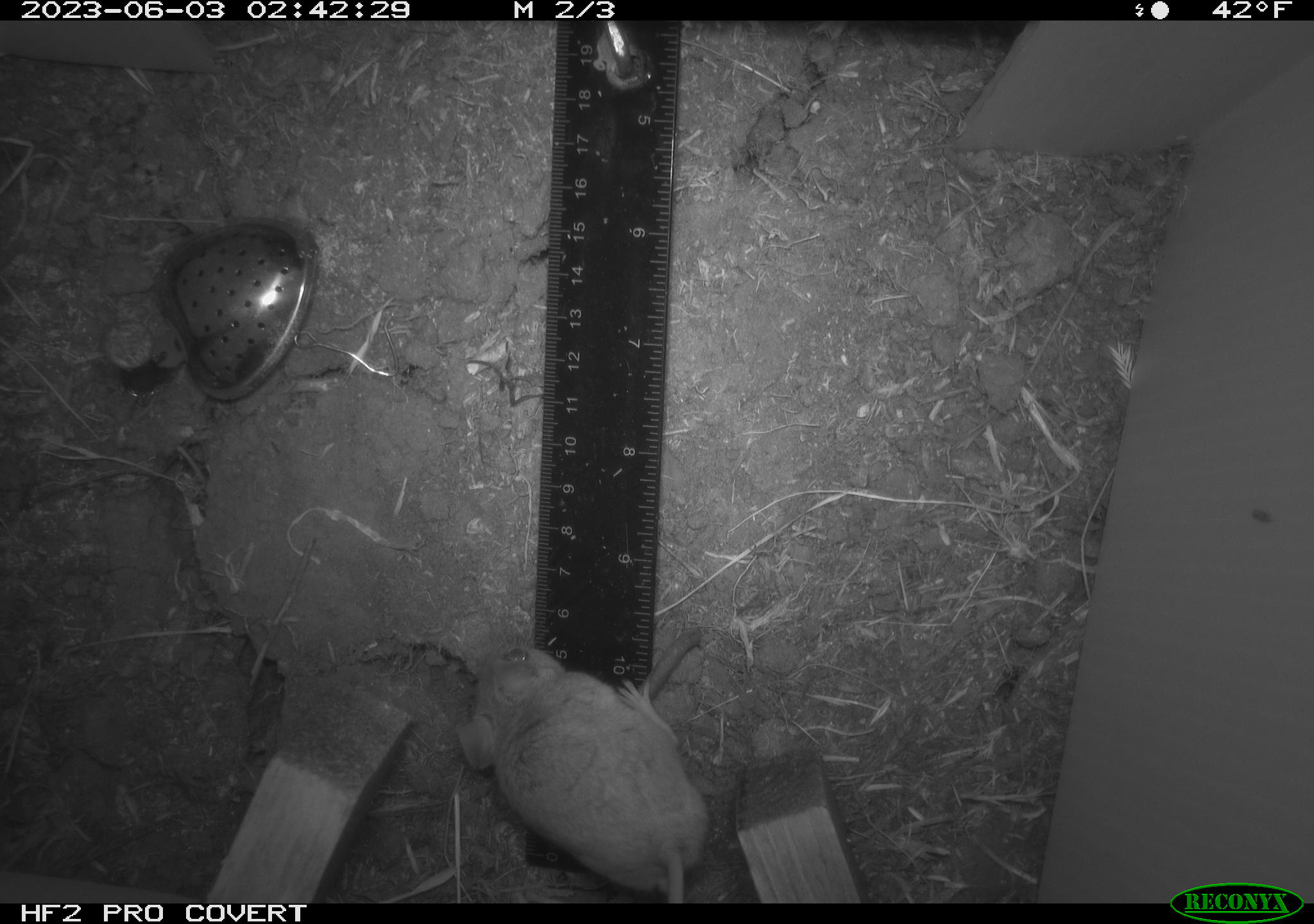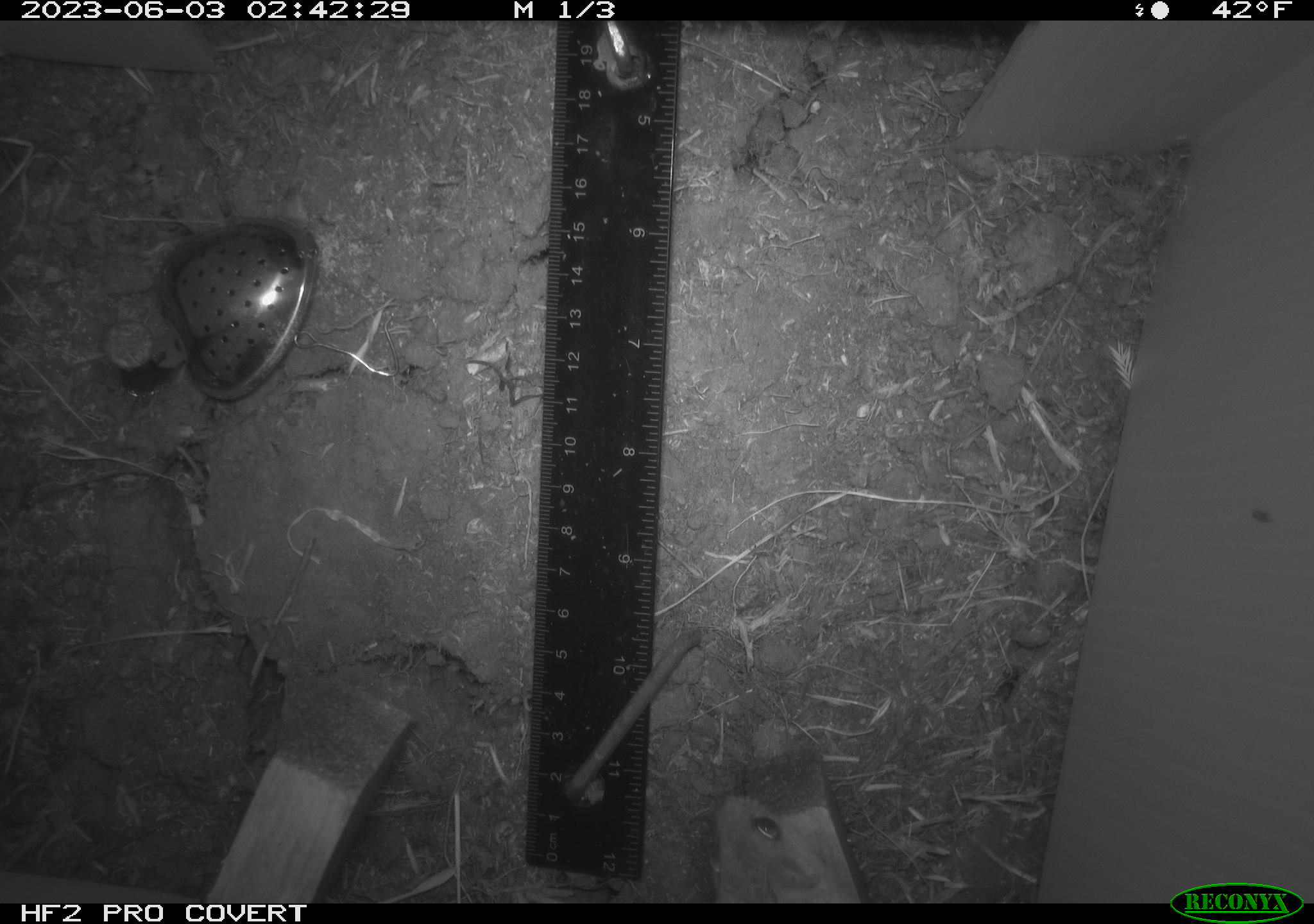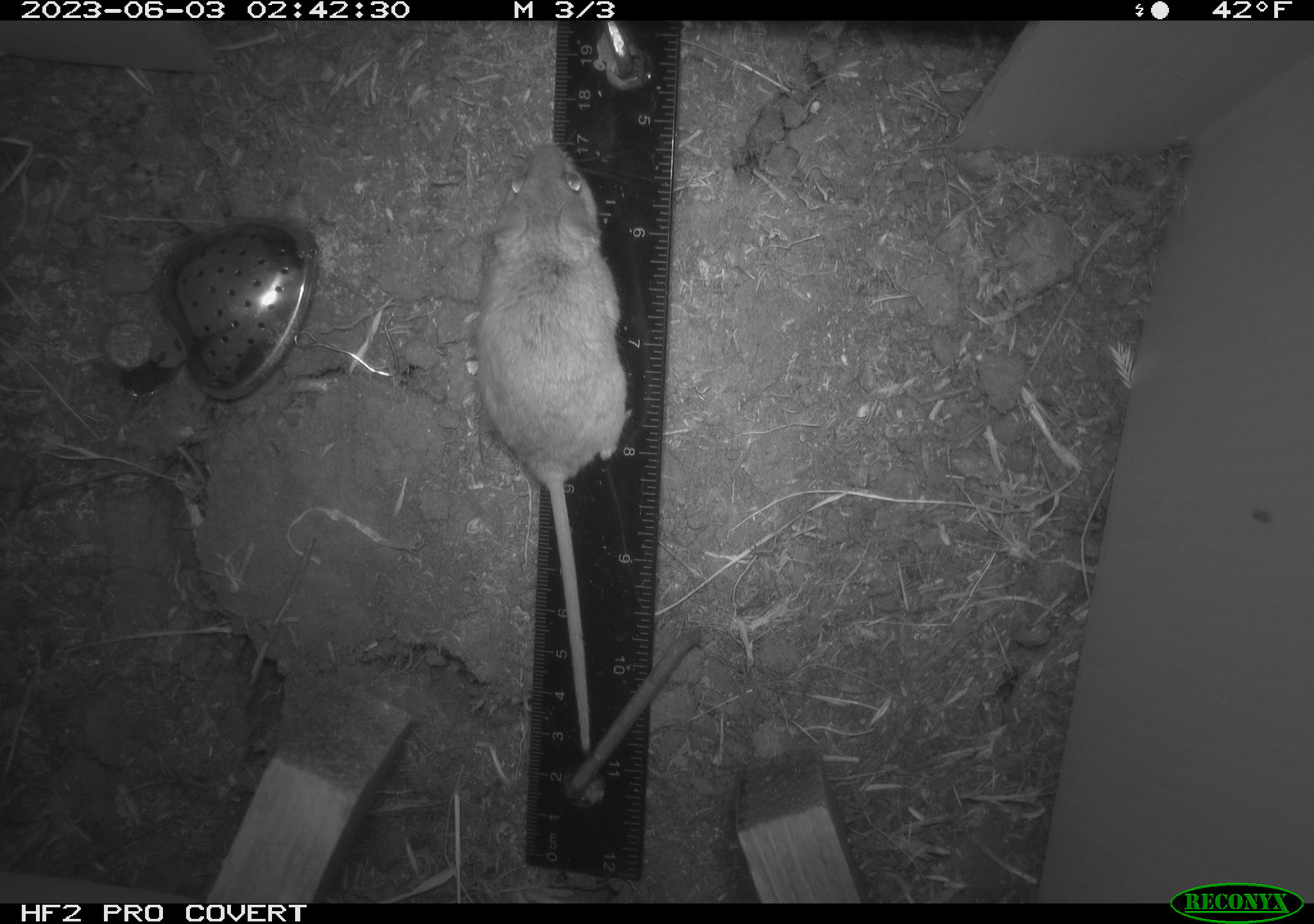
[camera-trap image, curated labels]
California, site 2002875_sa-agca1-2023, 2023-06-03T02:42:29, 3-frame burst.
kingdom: Animalia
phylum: Chordata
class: Mammalia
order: Rodentia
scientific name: Rodentia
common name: mouse species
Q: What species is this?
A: Mouse species (Rodentia).